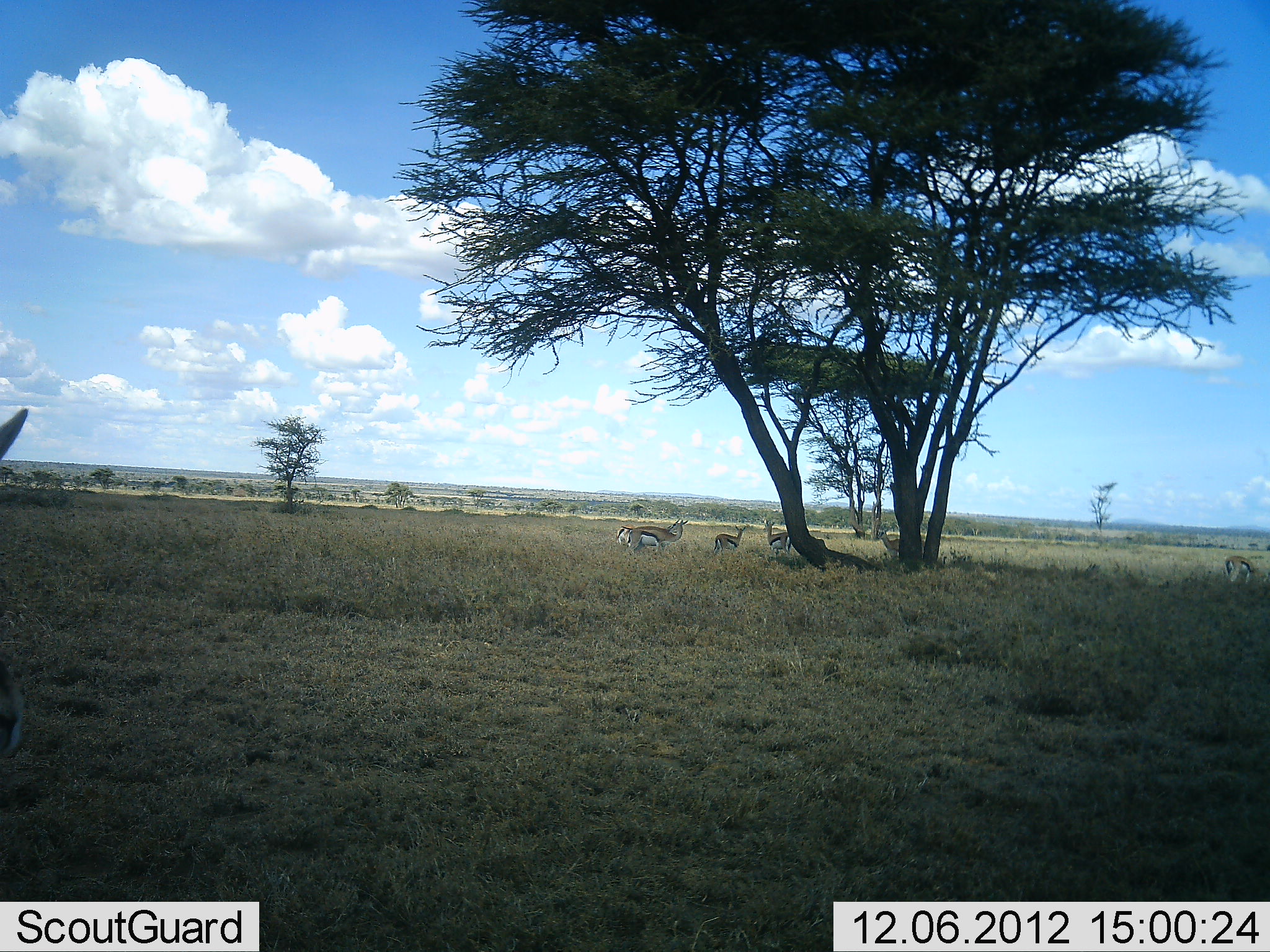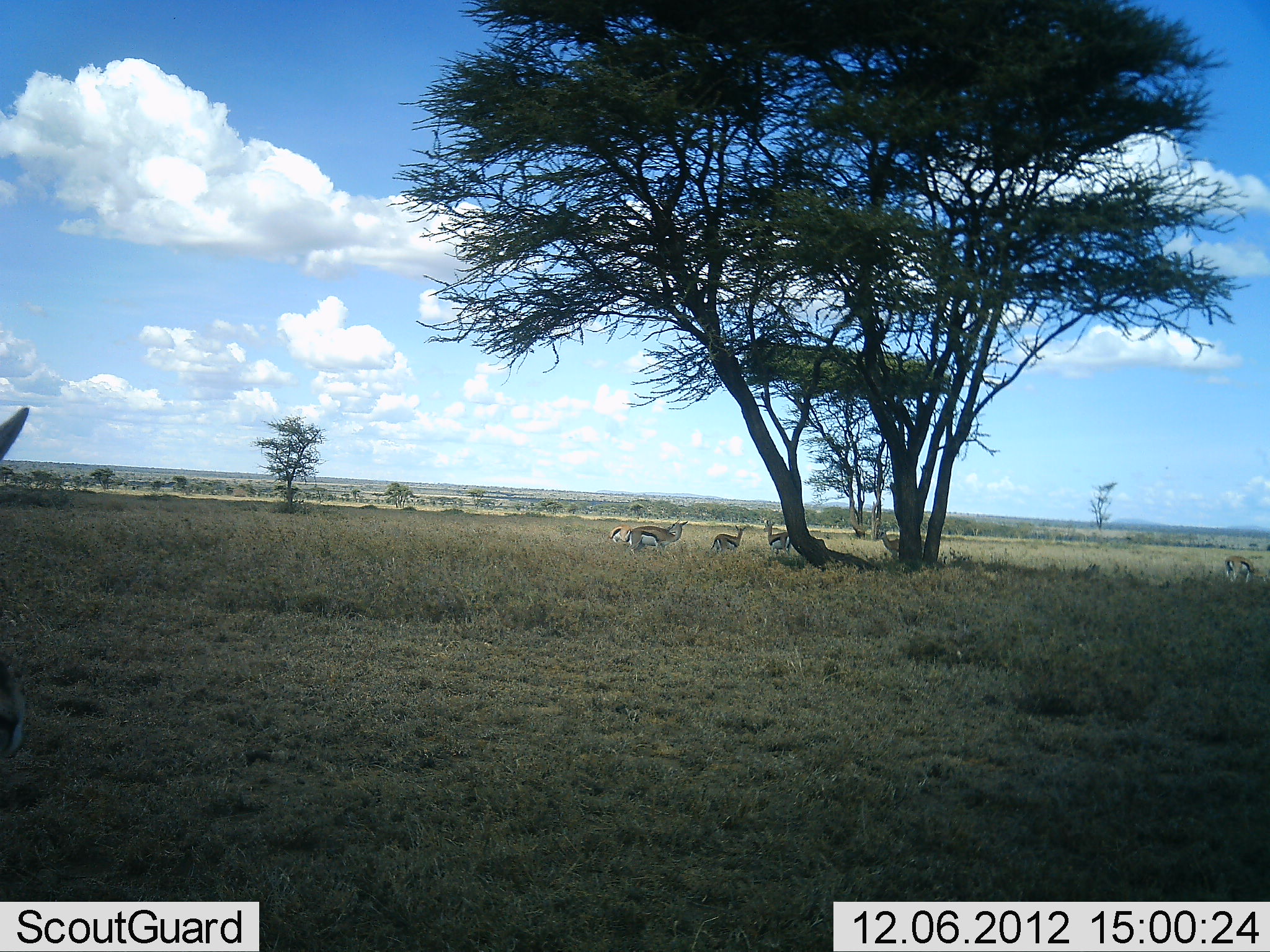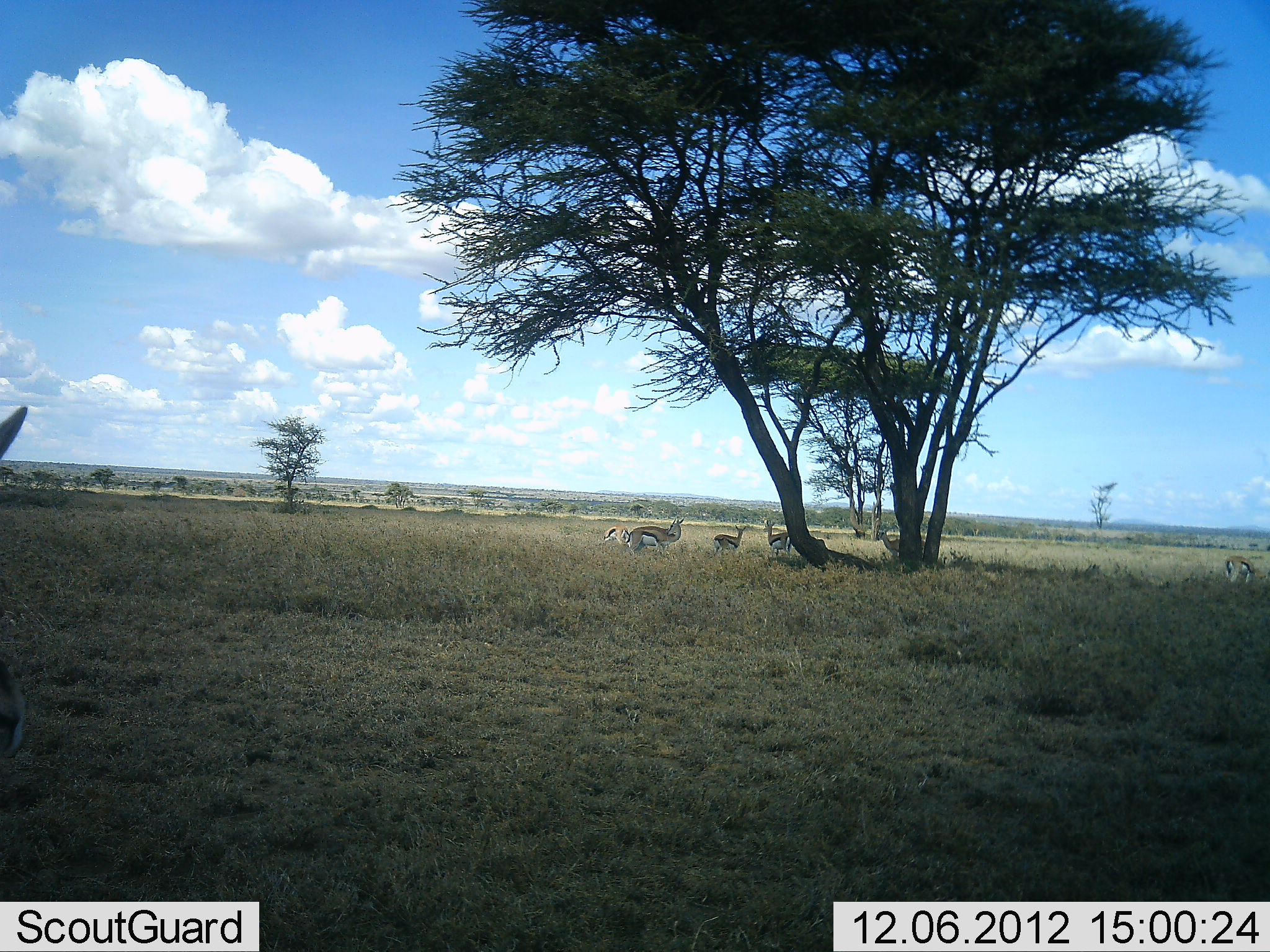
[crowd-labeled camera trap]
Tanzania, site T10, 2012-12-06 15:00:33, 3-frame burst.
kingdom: Animalia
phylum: Chordata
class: Mammalia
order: Artiodactyla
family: Bovidae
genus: Eudorcas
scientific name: Eudorcas thomsonii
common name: thomson's gazelle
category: gazellethomsons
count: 6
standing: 90%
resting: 20%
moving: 0%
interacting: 0%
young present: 0%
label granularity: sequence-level